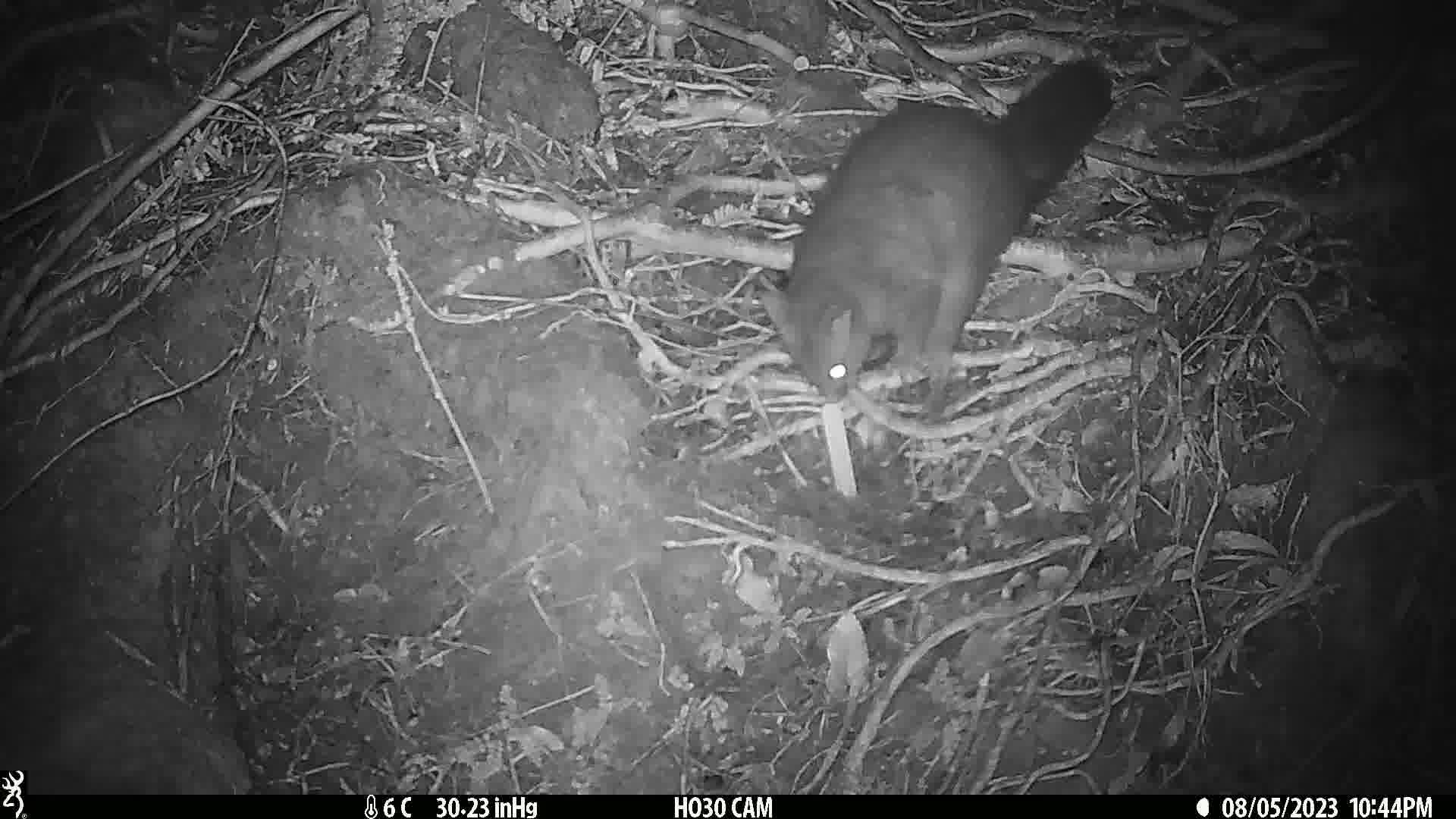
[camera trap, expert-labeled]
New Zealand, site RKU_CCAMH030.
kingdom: Animalia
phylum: Chordata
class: Mammalia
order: Diprotodontia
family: Phalangeridae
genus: Trichosurus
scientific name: Trichosurus vulpecula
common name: common brushtail possum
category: possum